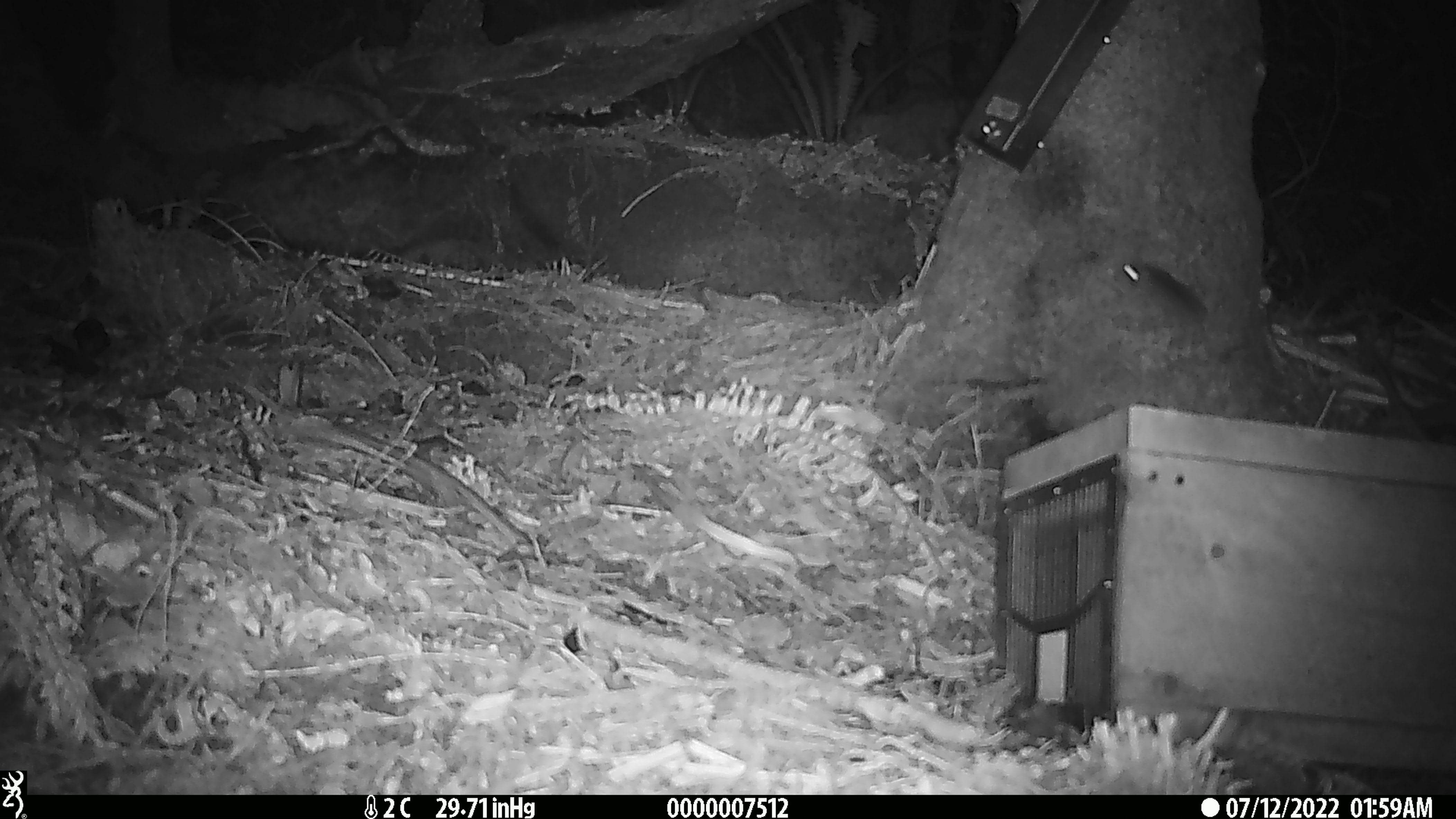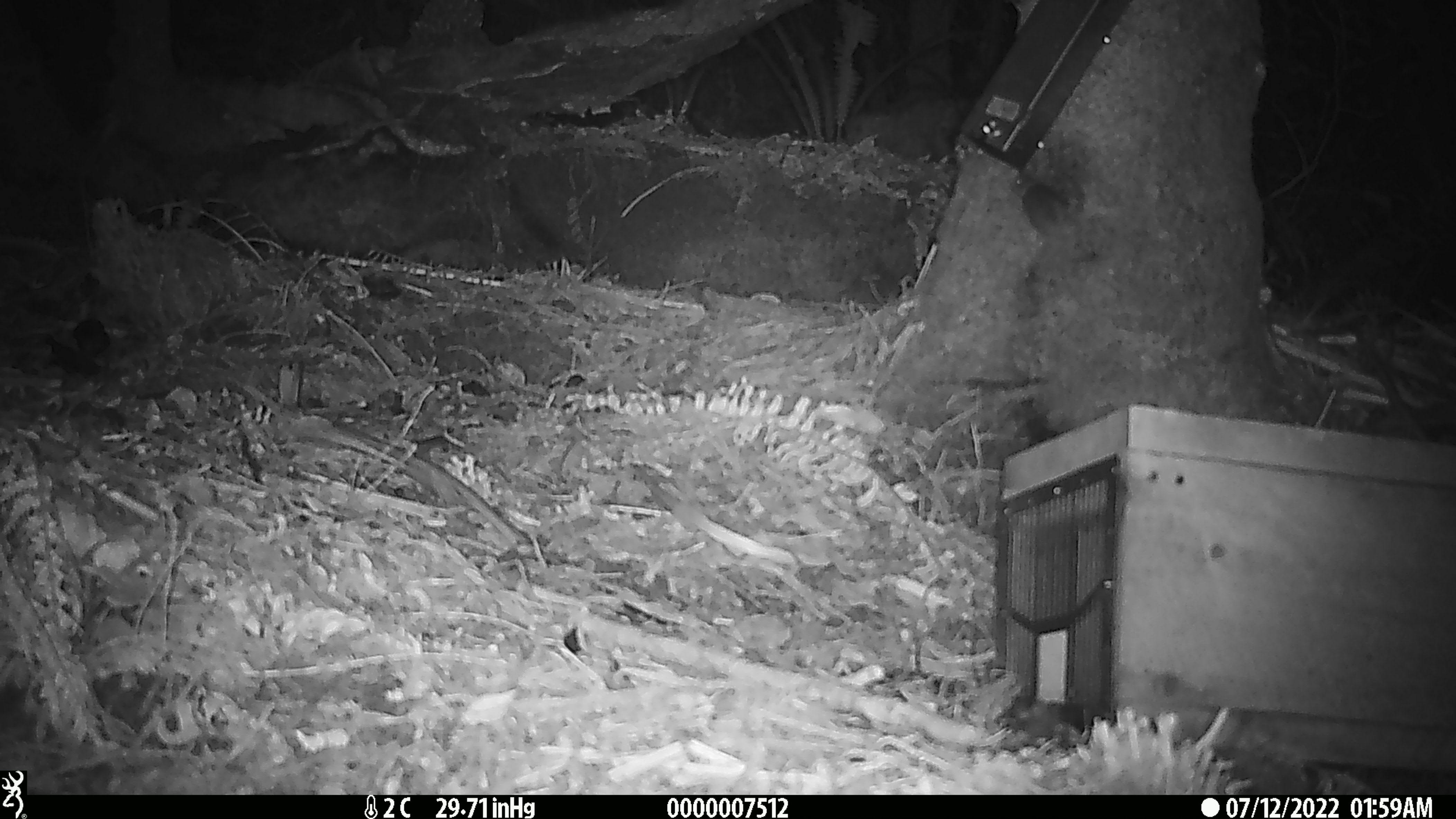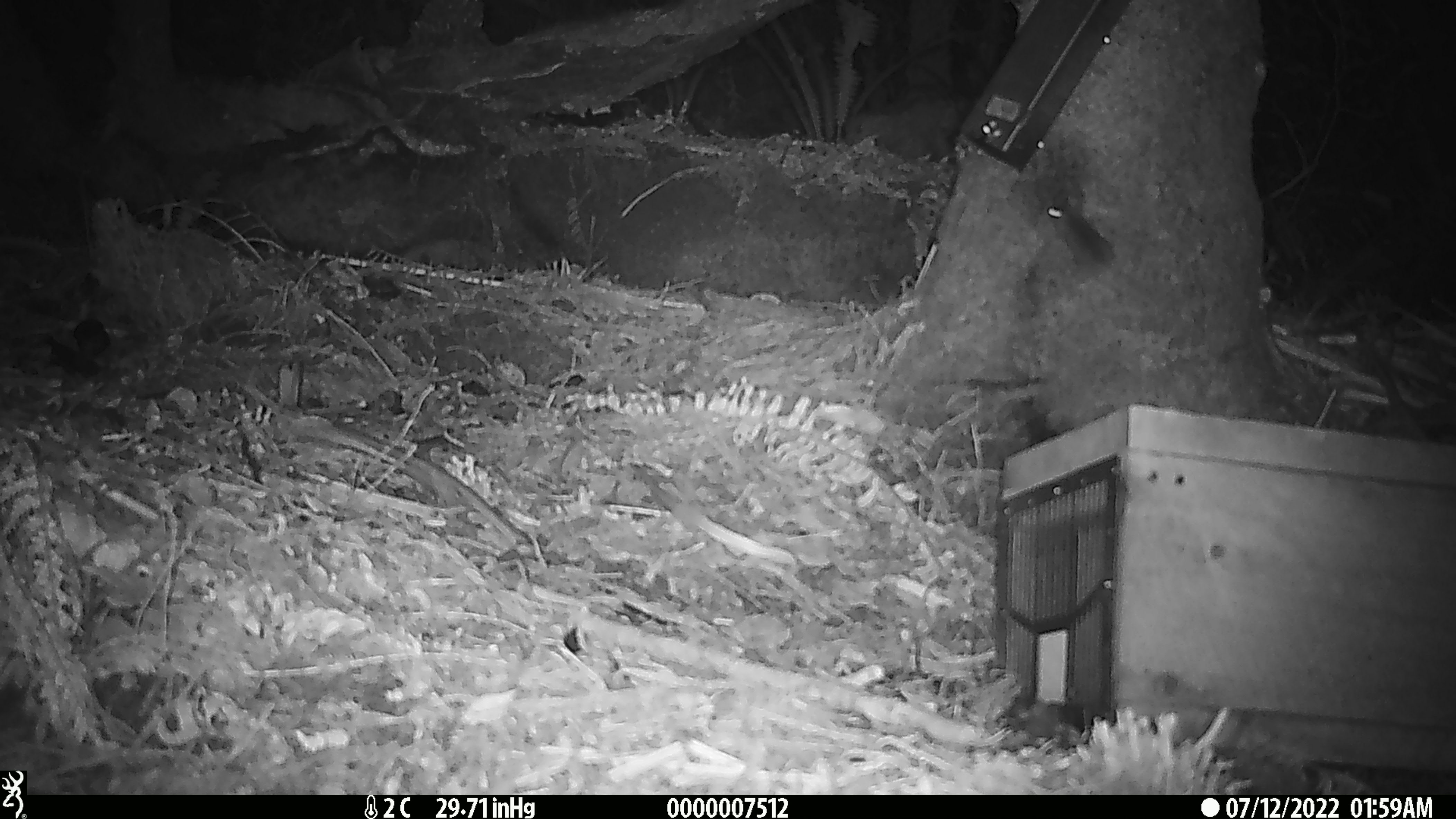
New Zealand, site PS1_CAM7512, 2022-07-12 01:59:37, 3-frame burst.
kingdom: Animalia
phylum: Chordata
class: Mammalia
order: Rodentia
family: Muridae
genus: Mus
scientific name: Mus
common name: mouse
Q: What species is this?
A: Mouse (Mus).